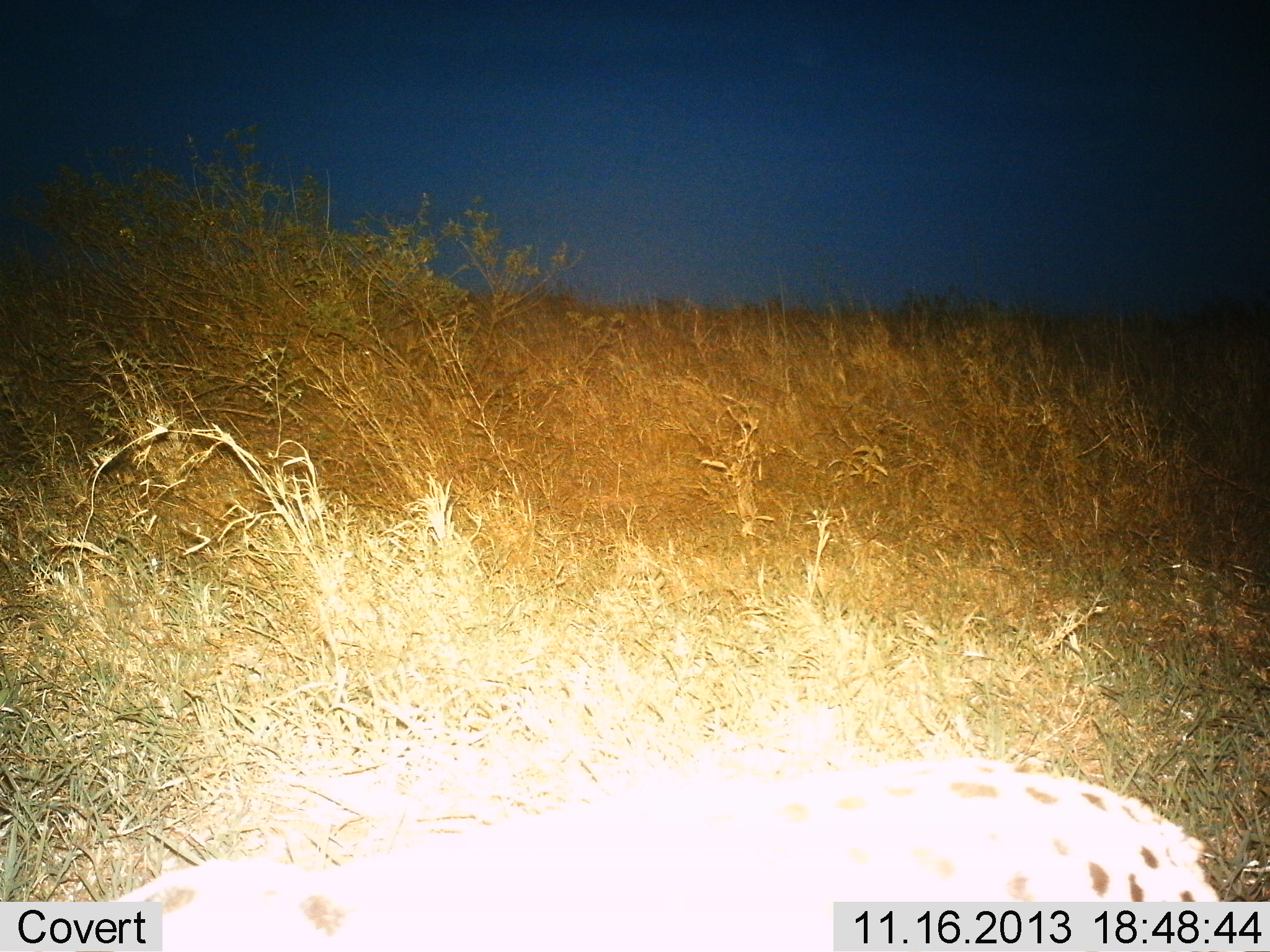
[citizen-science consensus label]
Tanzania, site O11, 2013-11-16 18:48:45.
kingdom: Animalia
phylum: Chordata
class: Mammalia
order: Carnivora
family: Felidae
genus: Leptailurus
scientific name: Leptailurus serval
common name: serval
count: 1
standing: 67%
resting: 0%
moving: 33%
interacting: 0%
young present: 0%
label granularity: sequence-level